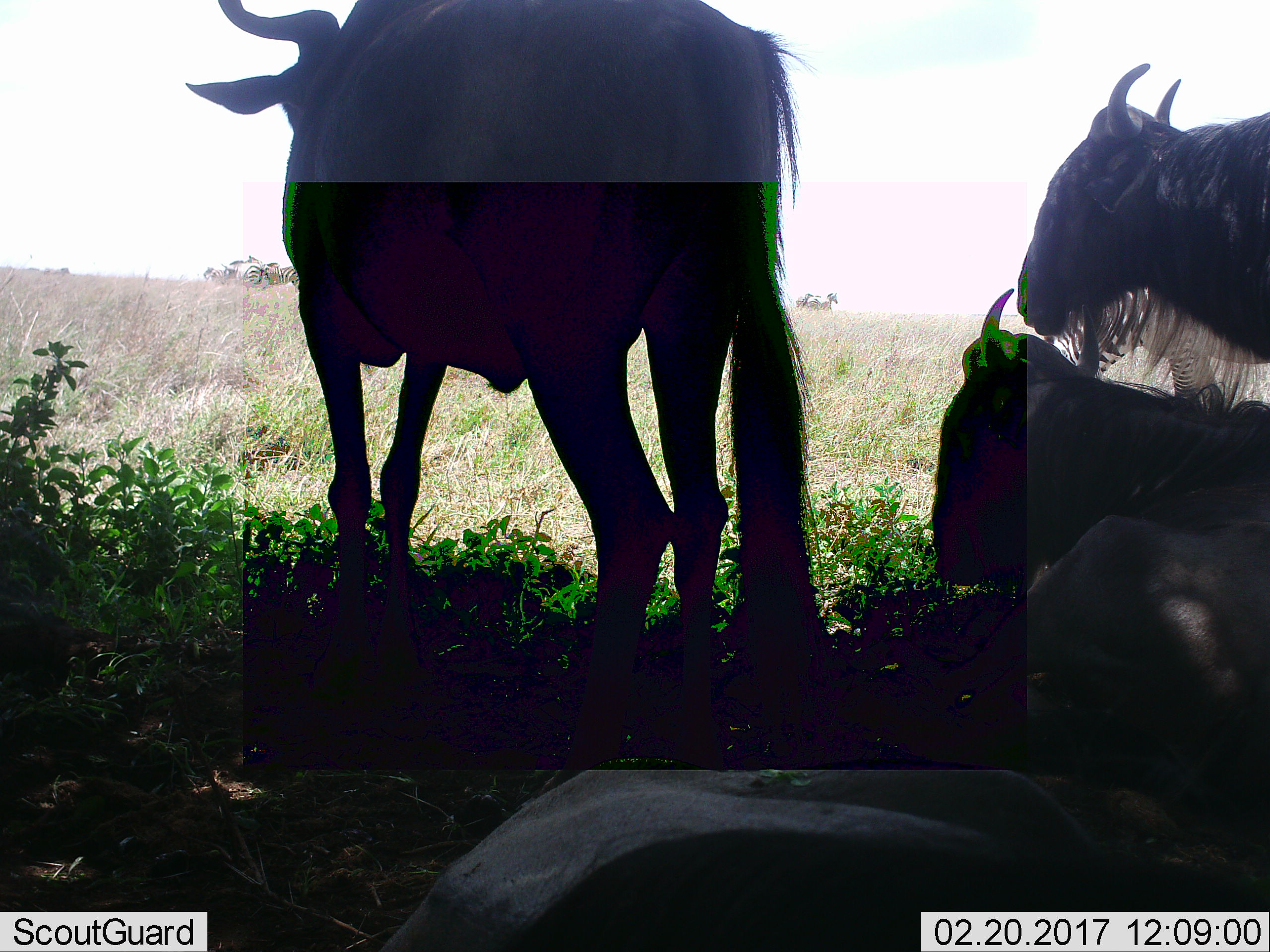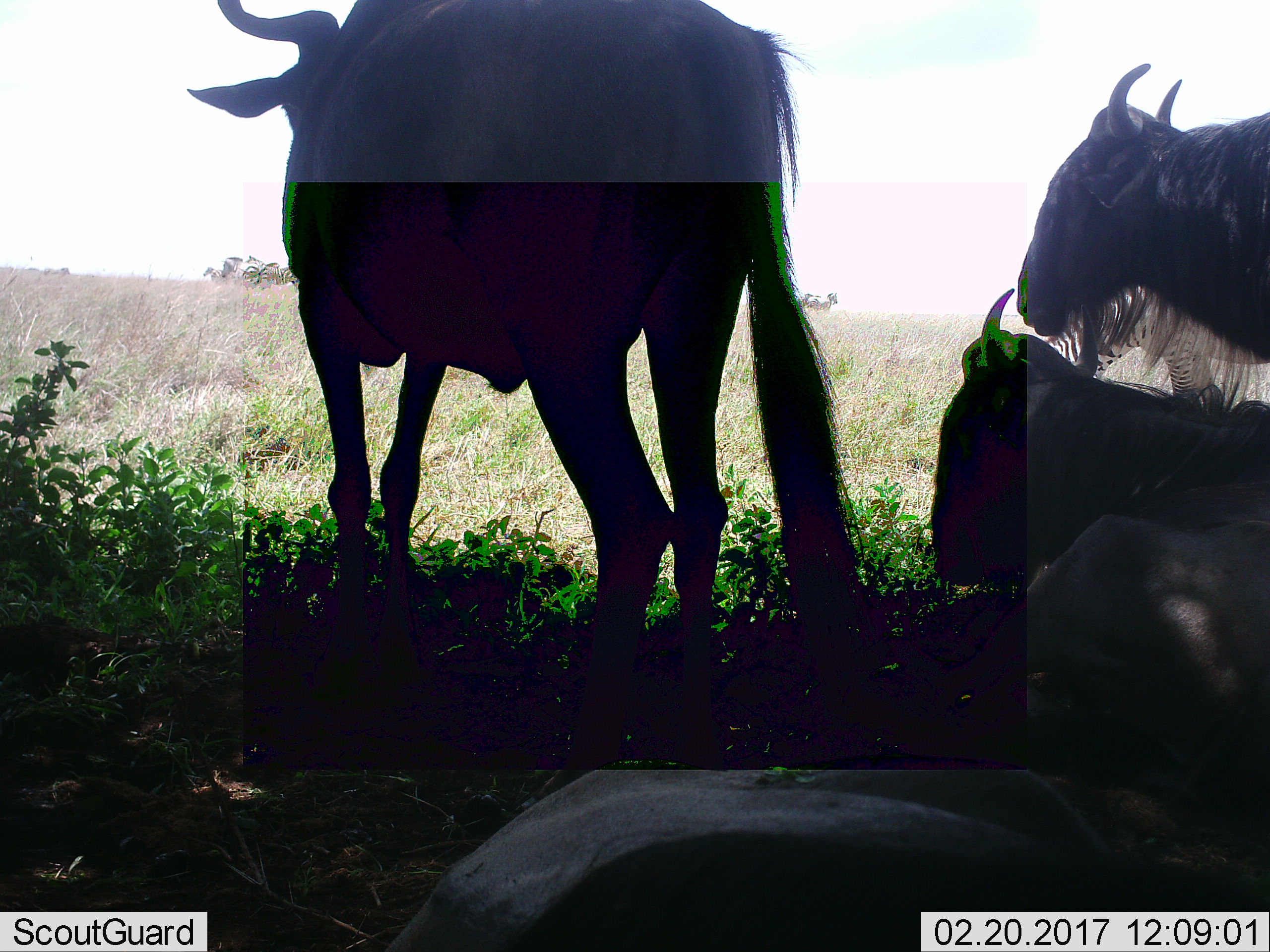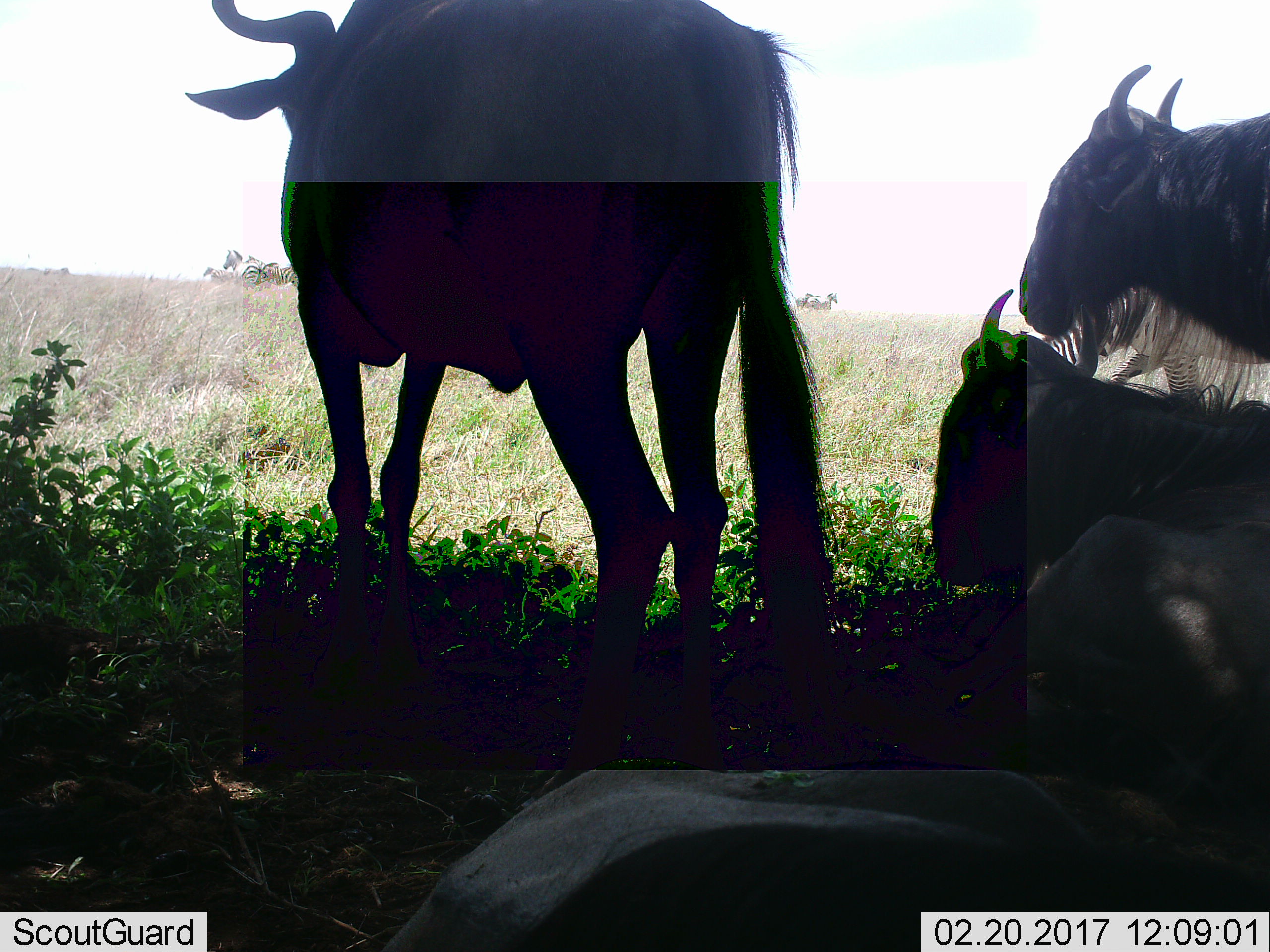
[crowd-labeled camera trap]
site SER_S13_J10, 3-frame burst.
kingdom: Animalia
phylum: Chordata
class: Mammalia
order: Artiodactyla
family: Bovidae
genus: Connochaetes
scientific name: Connochaetes taurinus taurinus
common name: blue wildebeest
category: wildebeestblue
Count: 4.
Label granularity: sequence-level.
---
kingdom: Animalia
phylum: Chordata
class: Mammalia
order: Perissodactyla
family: Equidae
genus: Equus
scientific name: Equus quagga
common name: plains zebra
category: zebraplains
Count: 6.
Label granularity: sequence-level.